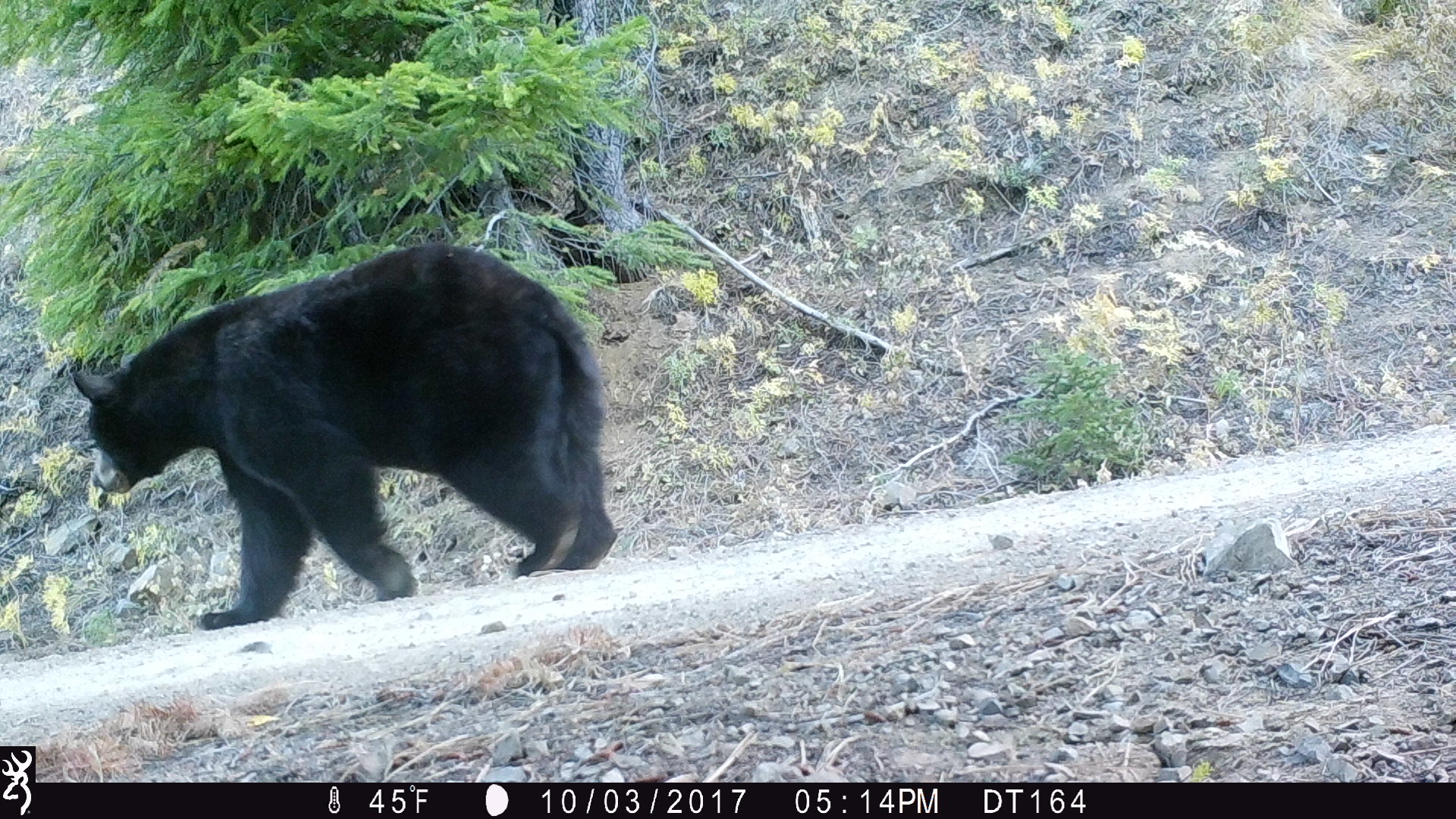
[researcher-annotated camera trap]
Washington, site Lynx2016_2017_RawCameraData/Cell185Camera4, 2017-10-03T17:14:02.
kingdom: Animalia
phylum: Chordata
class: Mammalia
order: Carnivora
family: Ursidae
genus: Ursus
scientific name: Ursus americanus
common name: american black bear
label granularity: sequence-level